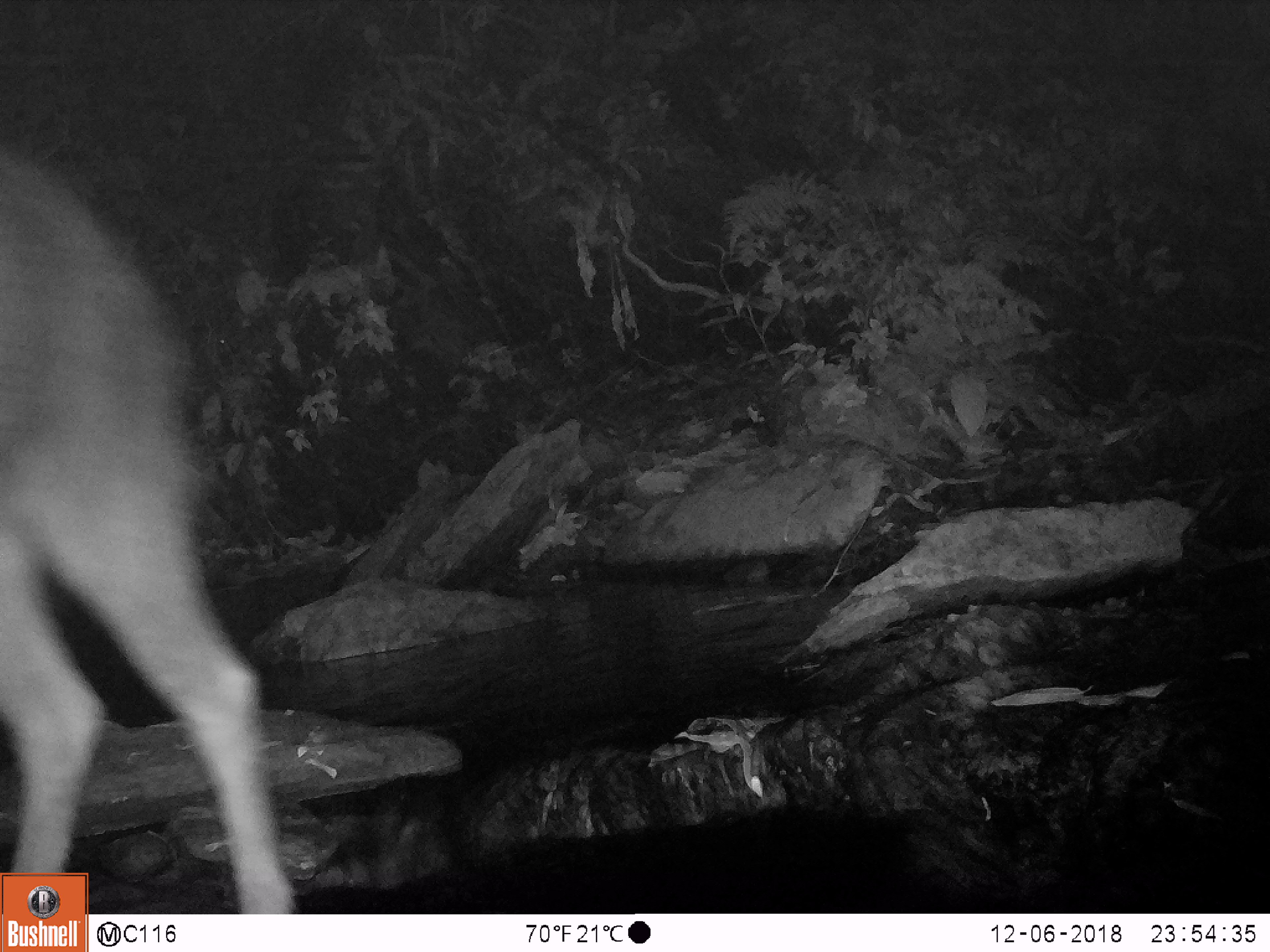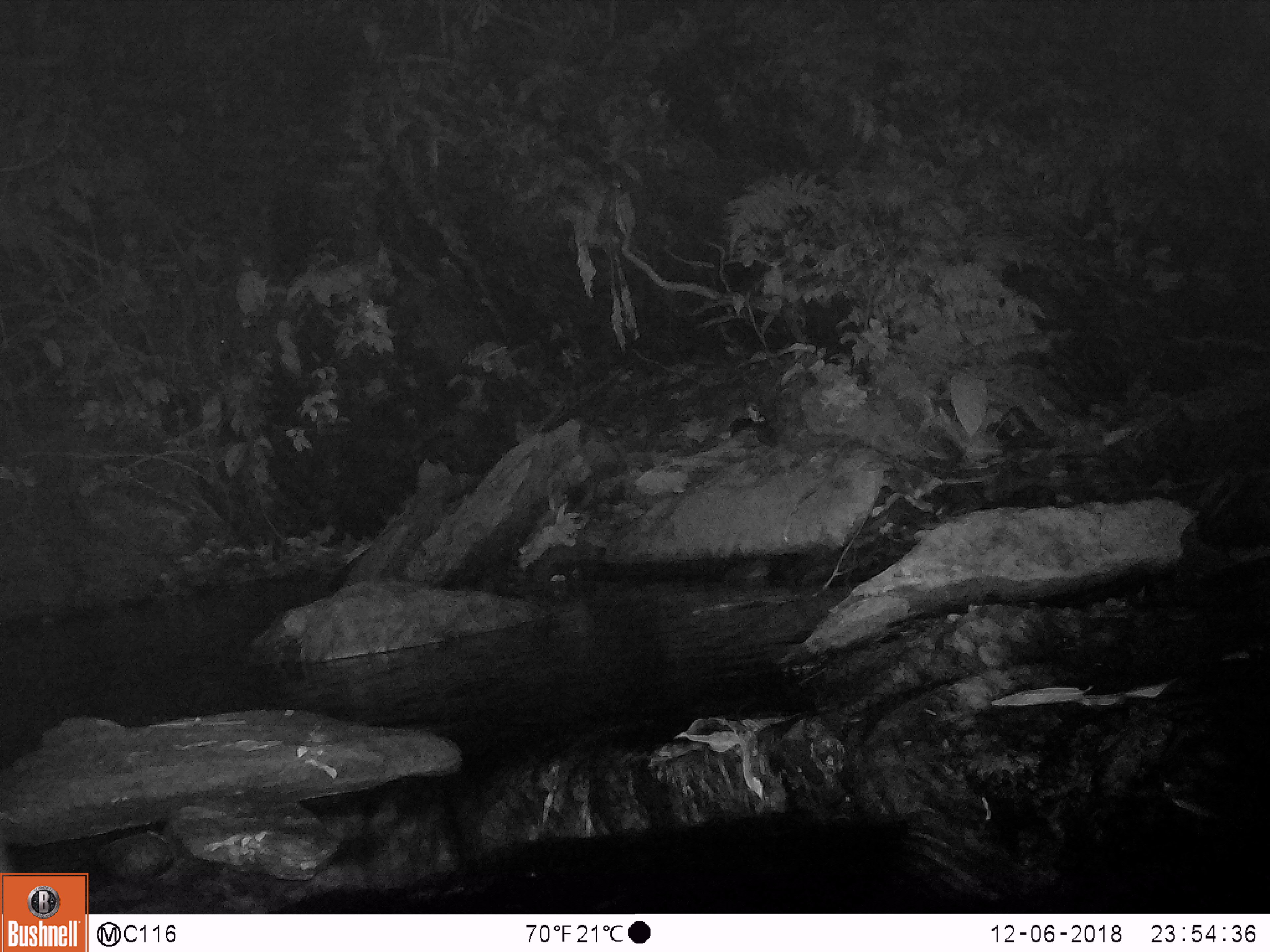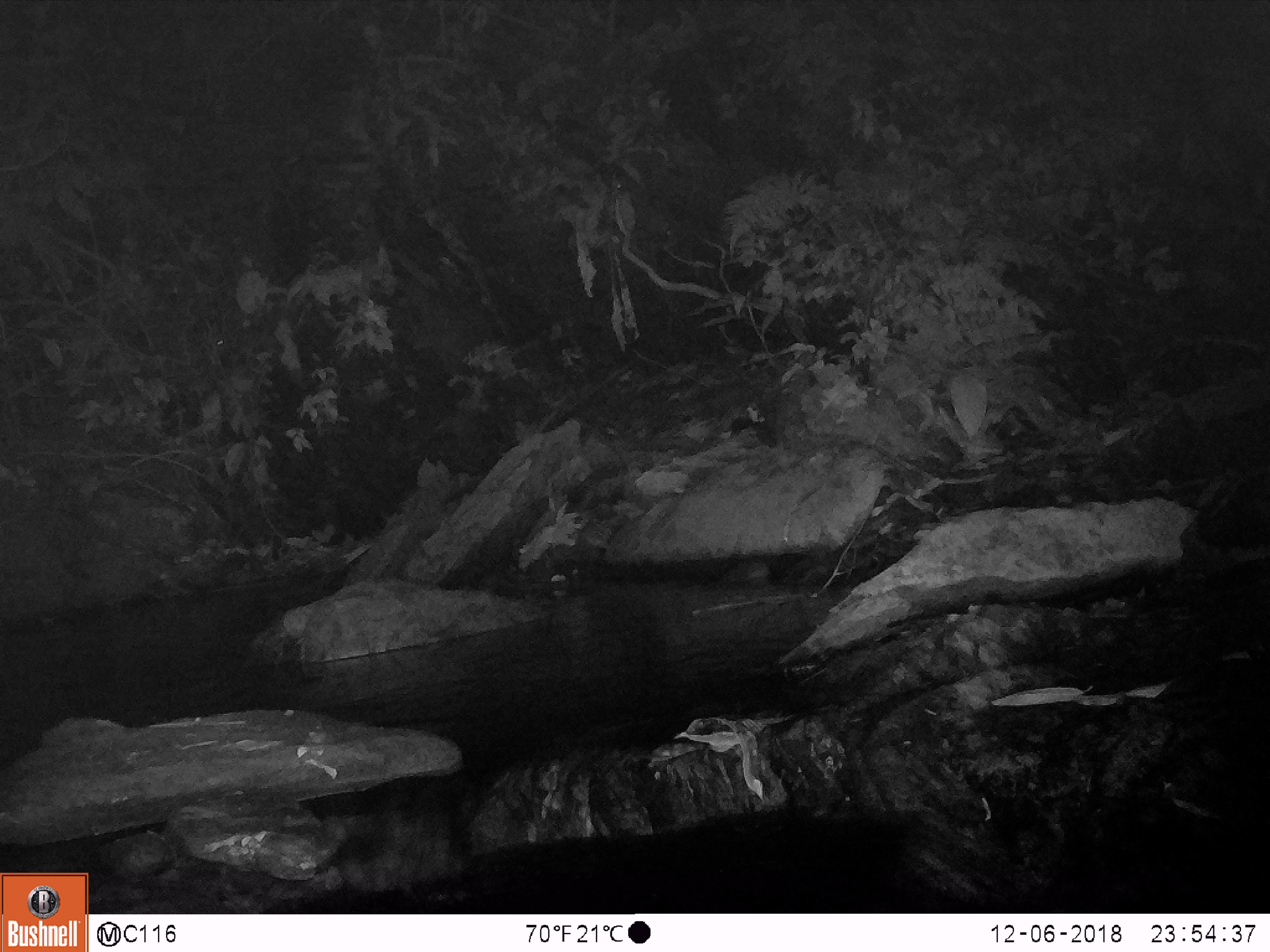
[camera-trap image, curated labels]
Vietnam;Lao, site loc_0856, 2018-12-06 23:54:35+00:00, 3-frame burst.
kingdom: Animalia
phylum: Chordata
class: Mammalia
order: Artiodactyla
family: Bovidae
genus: Capricornis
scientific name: Capricornis sumatraensis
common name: chinese serow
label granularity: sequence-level